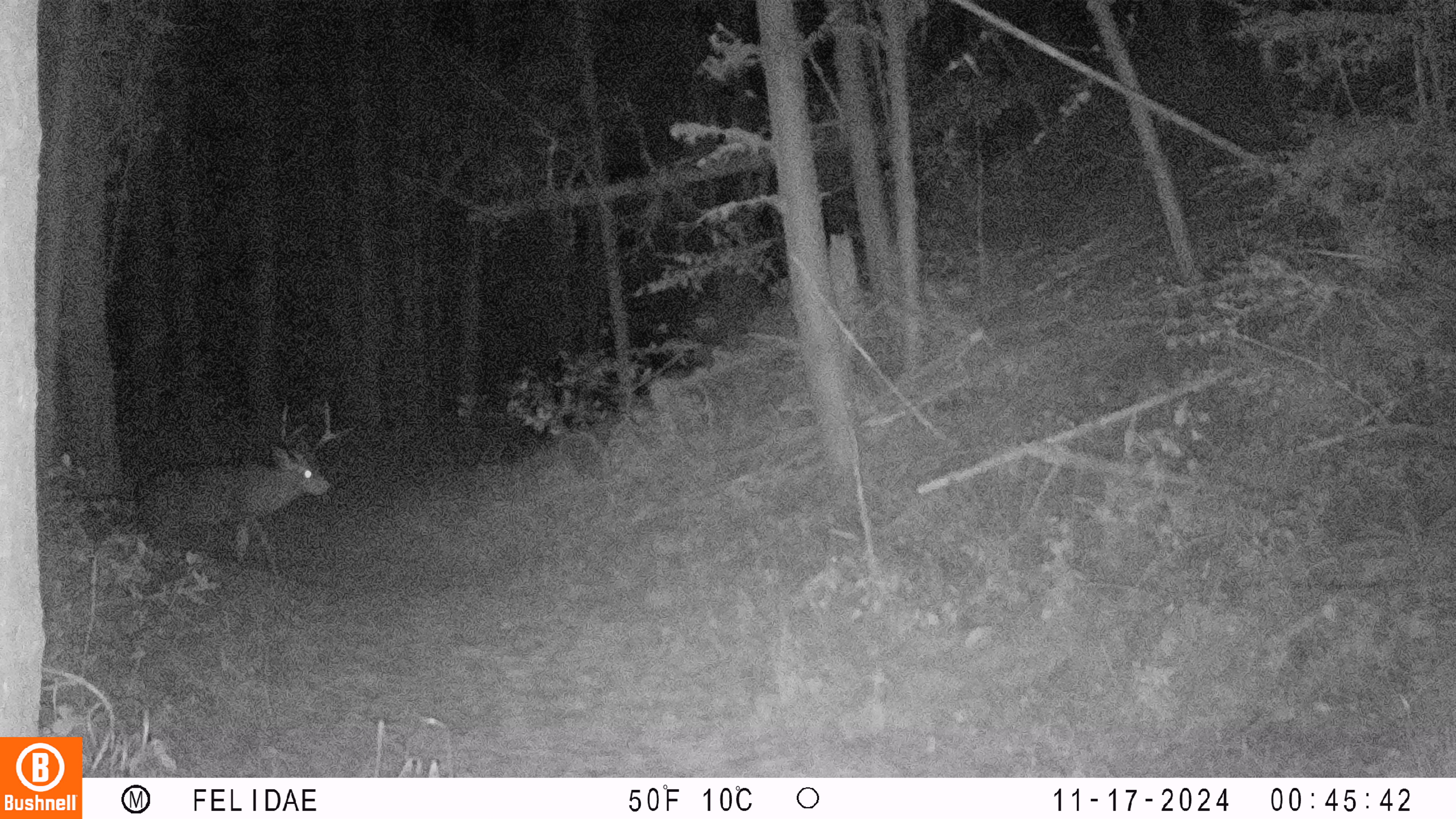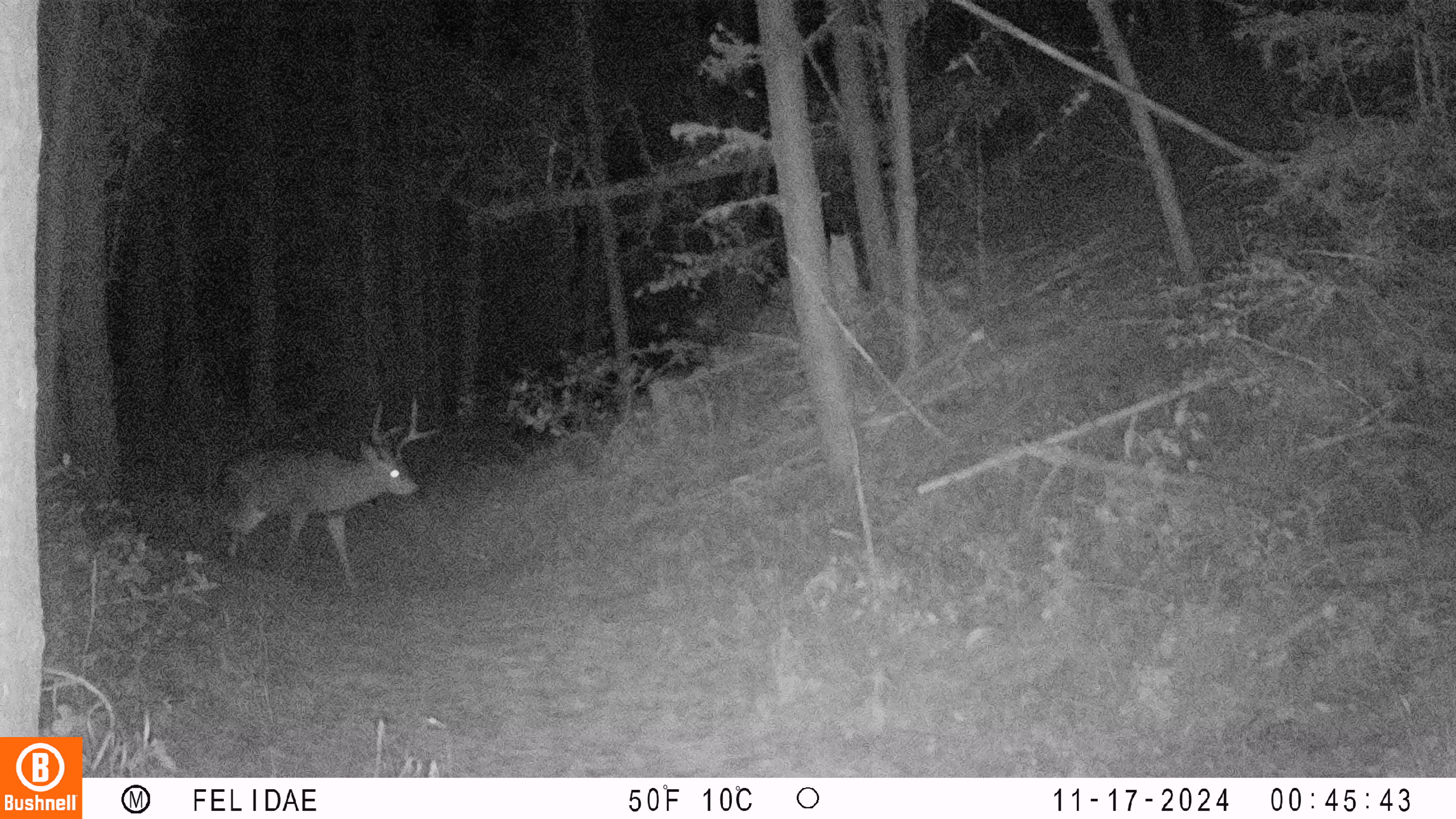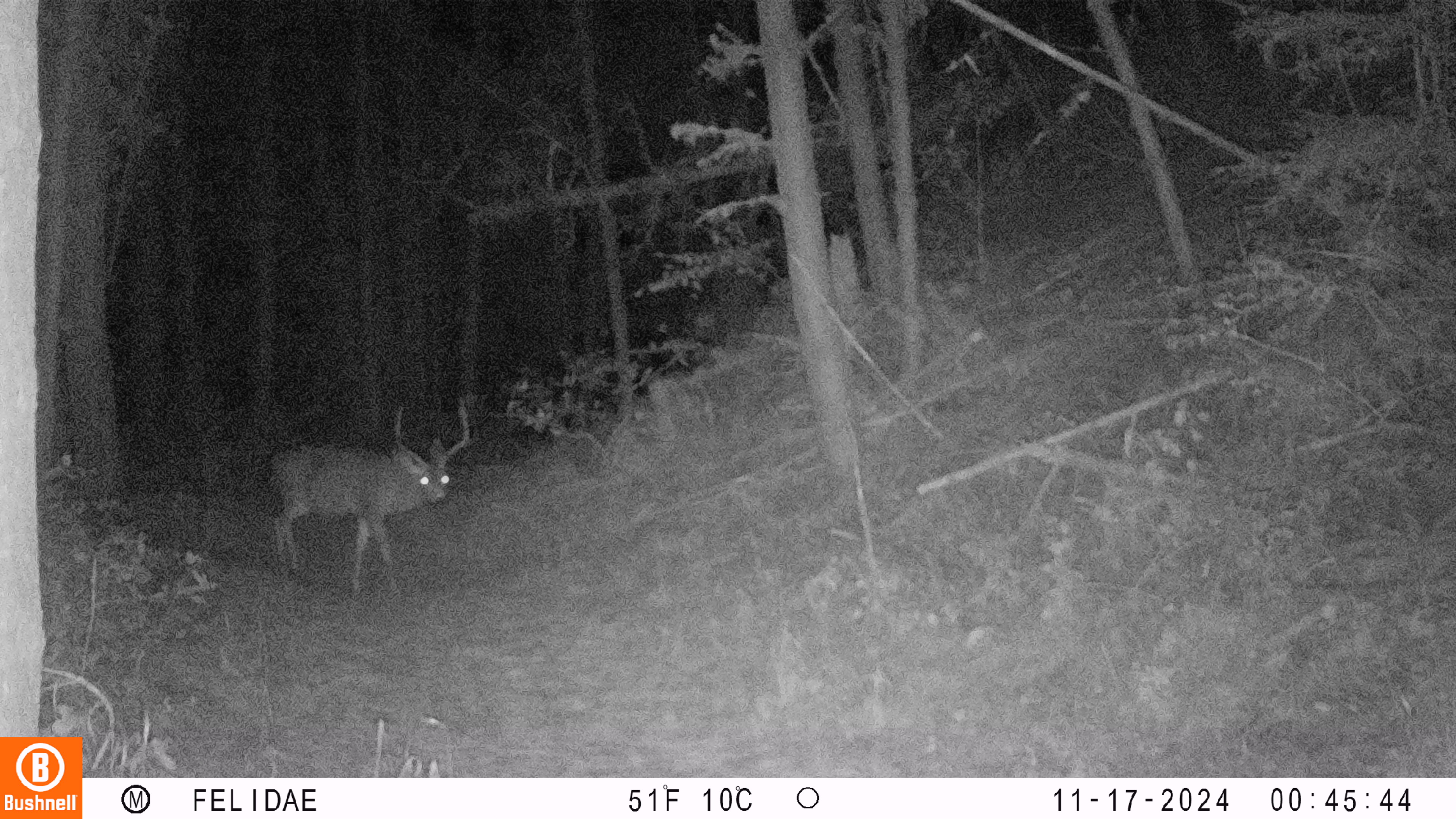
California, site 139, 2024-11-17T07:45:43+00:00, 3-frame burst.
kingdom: Animalia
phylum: Chordata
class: Mammalia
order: Artiodactyla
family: Cervidae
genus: Odocoileus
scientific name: Odocoileus hemionus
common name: mule deer